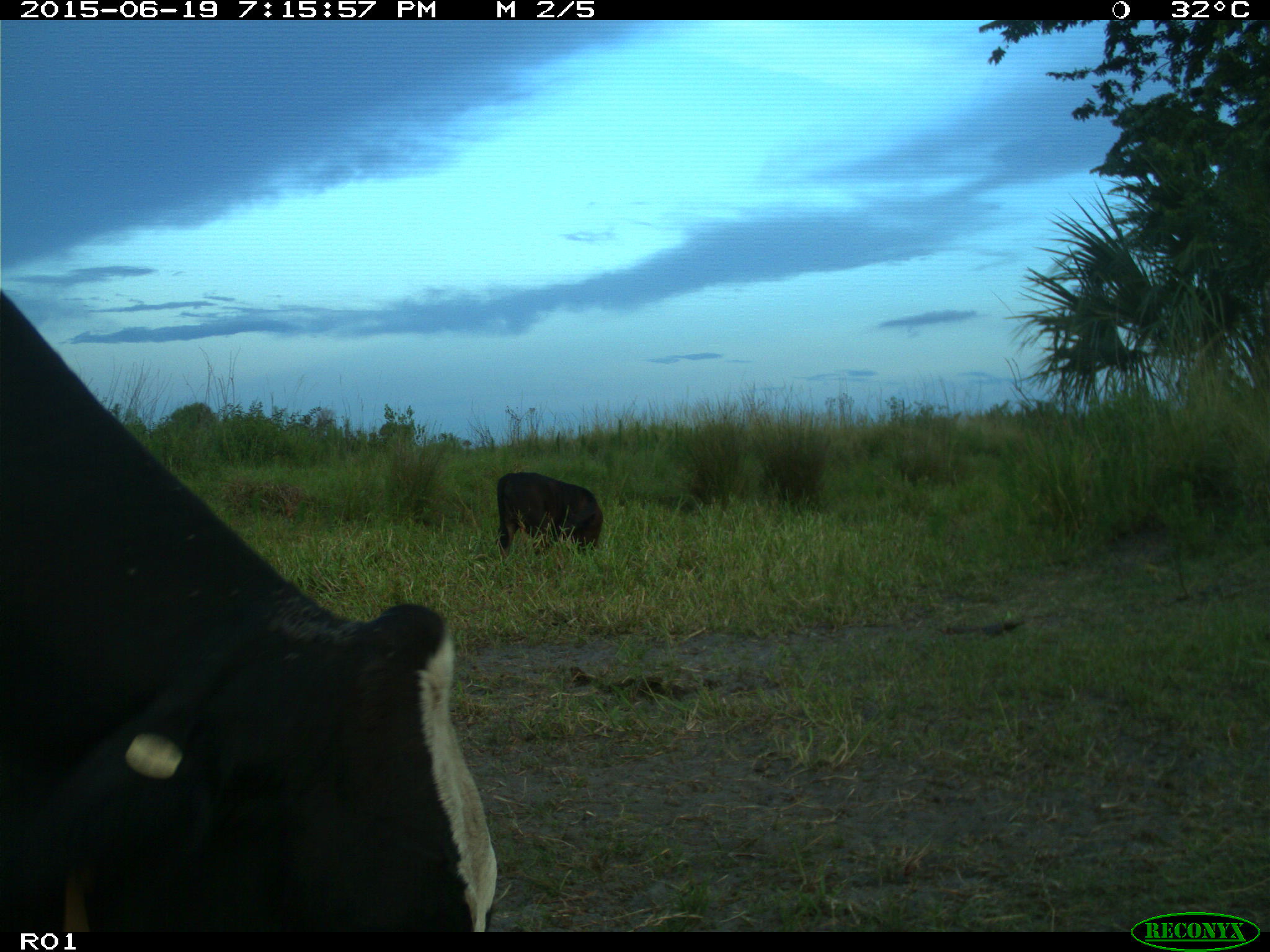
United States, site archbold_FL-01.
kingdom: Animalia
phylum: Chordata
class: Mammalia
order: Artiodactyla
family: Bovidae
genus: Bos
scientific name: Bos taurus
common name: domestic cow